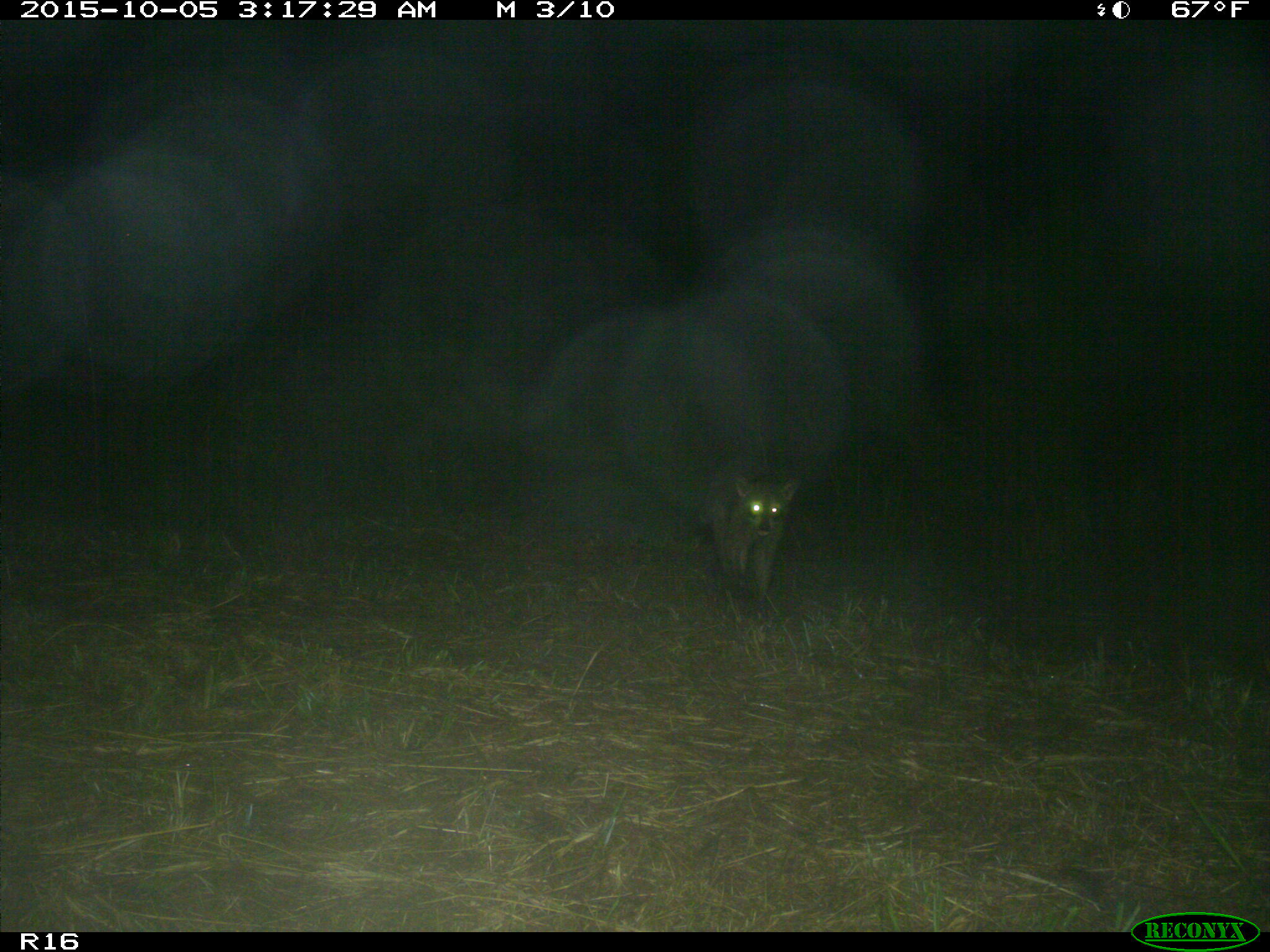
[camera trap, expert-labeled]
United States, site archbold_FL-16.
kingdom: Animalia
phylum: Chordata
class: Mammalia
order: Carnivora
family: Procyonidae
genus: Procyon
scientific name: Procyon lotor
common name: common raccoon